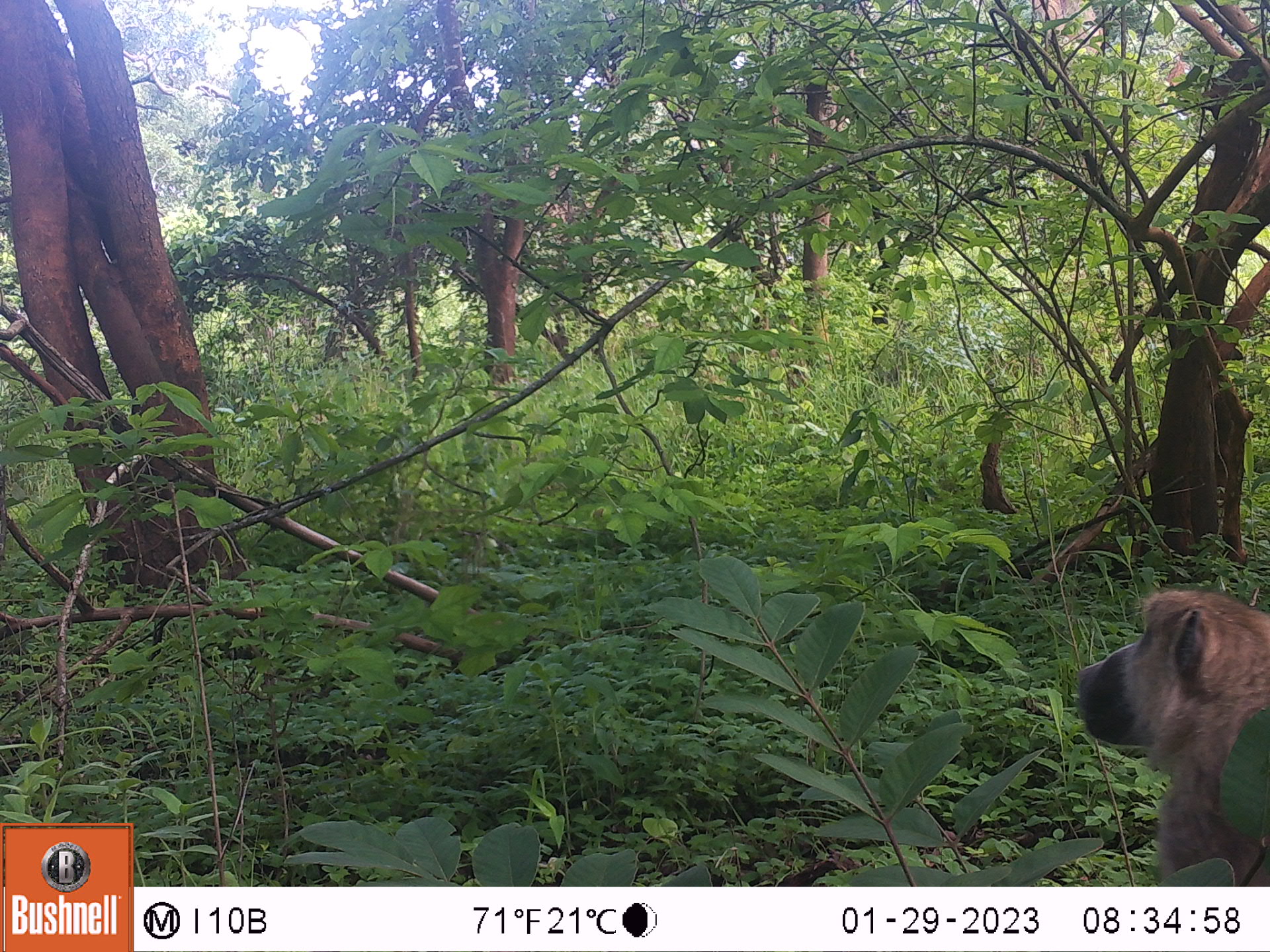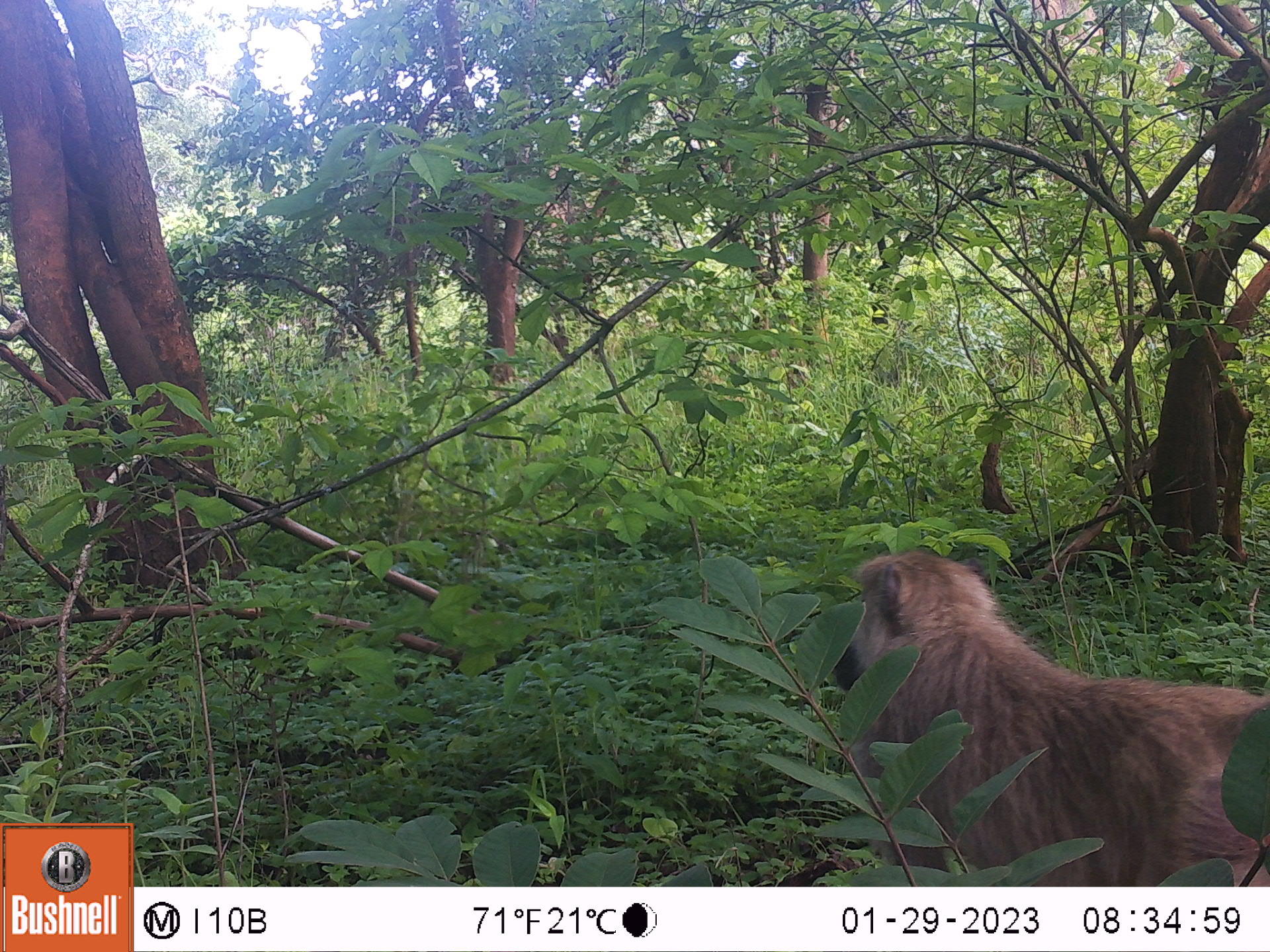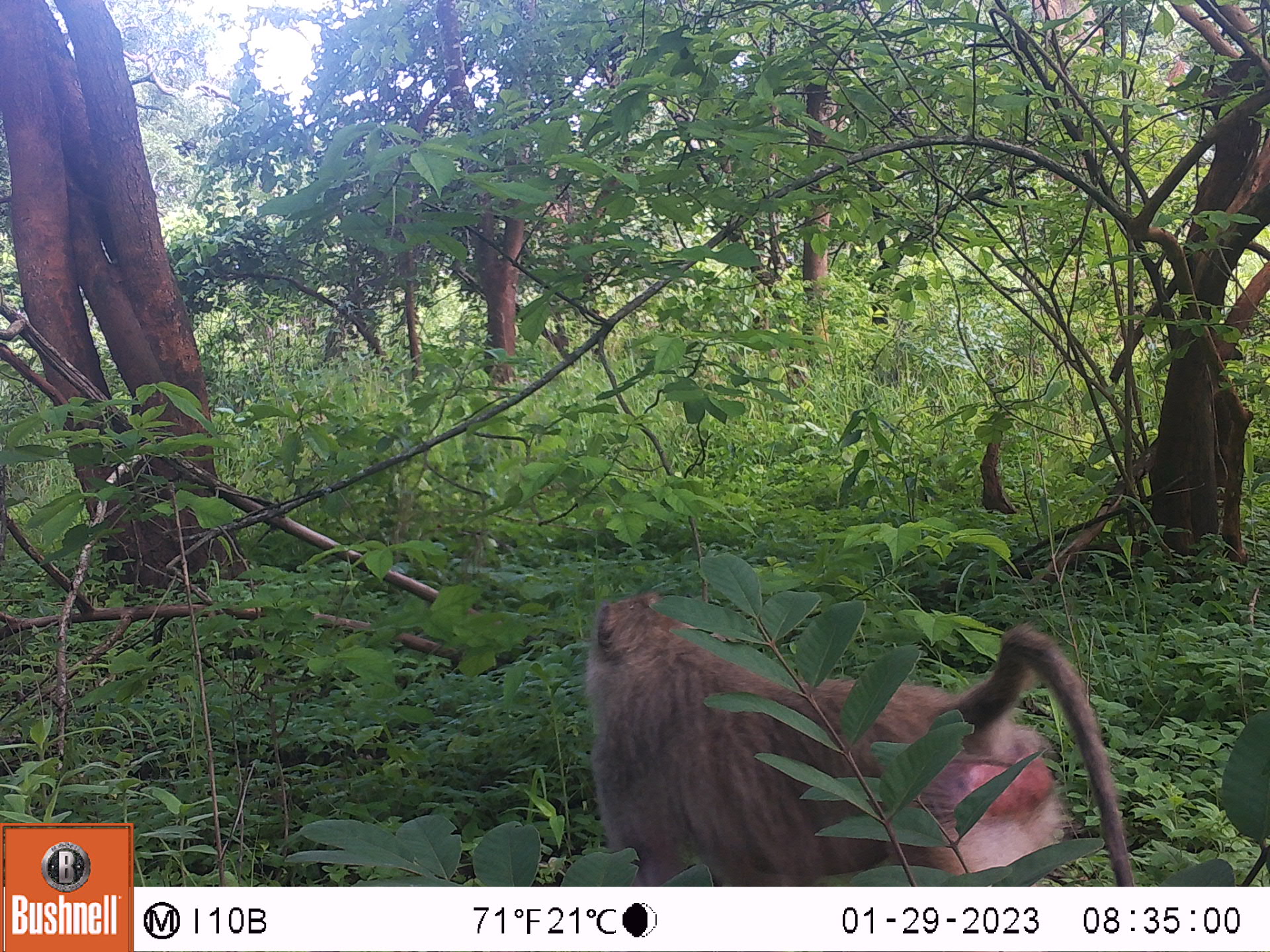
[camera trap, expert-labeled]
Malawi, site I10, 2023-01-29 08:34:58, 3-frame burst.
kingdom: Animalia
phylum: Chordata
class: Mammalia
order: Primates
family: Cercopithecidae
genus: Papio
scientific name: Papio cynocephalus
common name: yellow baboon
Yellow baboon (Papio cynocephalus), count 1.